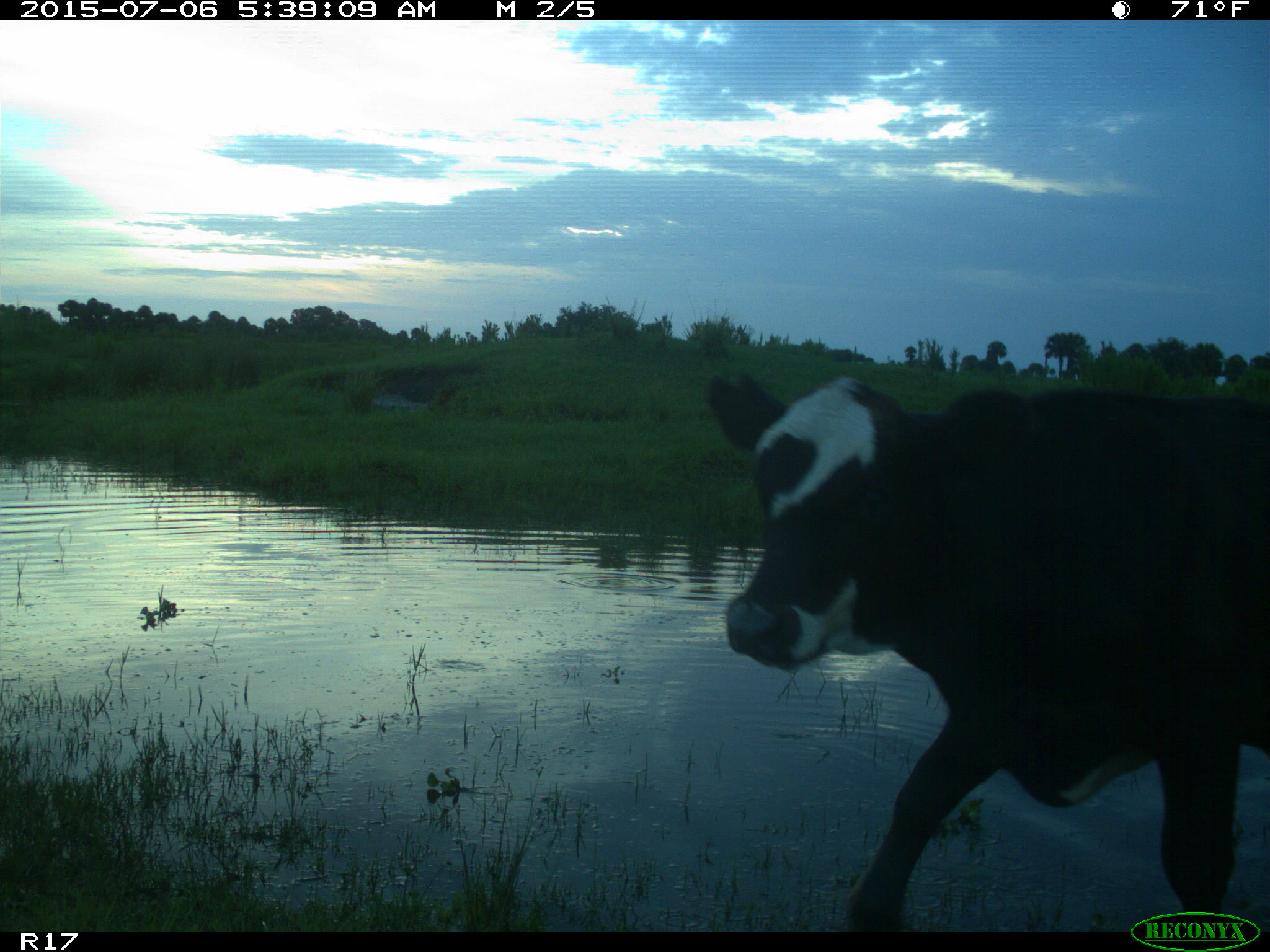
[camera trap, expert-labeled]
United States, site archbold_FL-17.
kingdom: Animalia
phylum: Chordata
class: Mammalia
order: Artiodactyla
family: Bovidae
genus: Bos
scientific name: Bos taurus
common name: domestic cow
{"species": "Bos taurus (domestic cow)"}